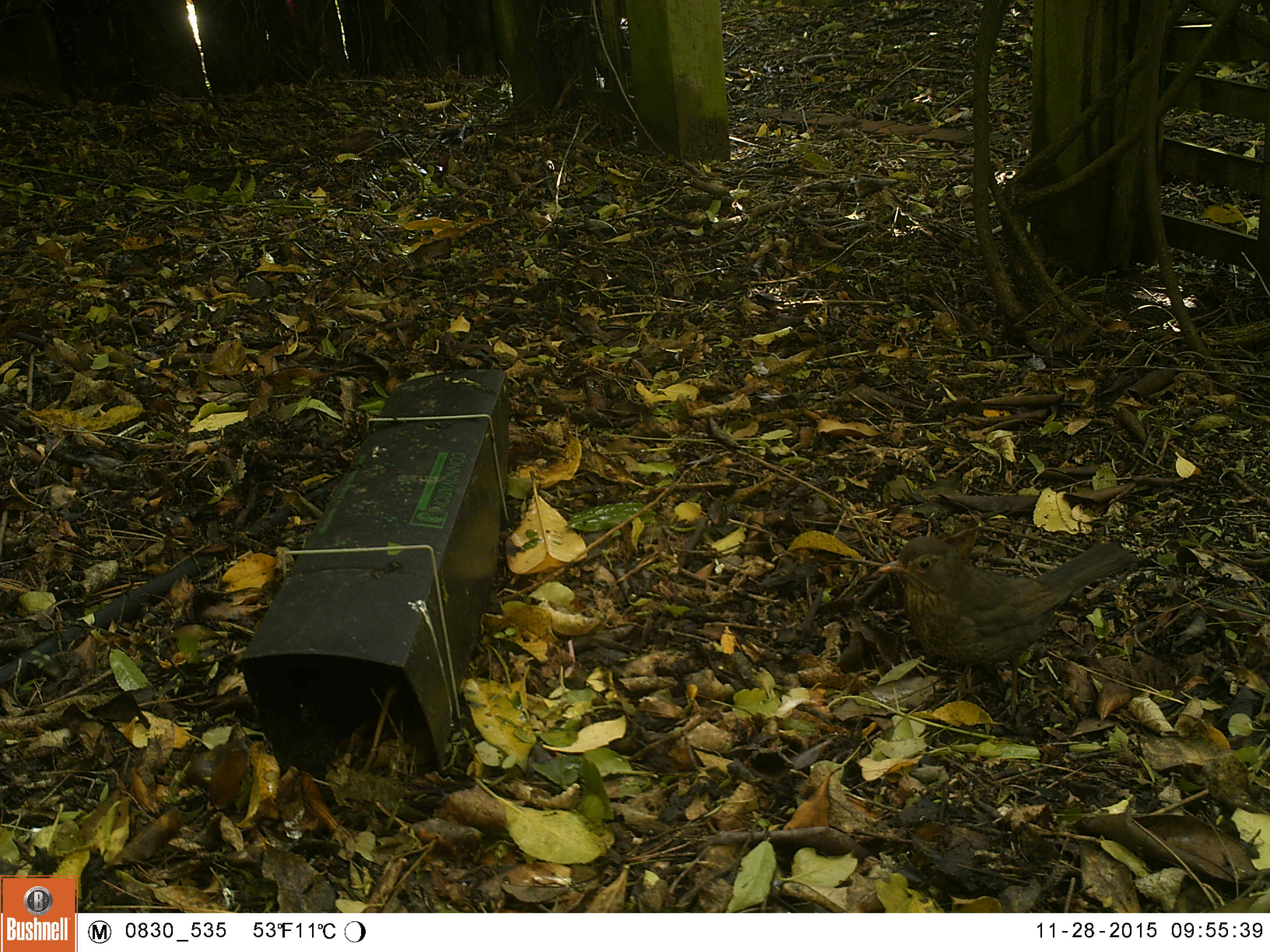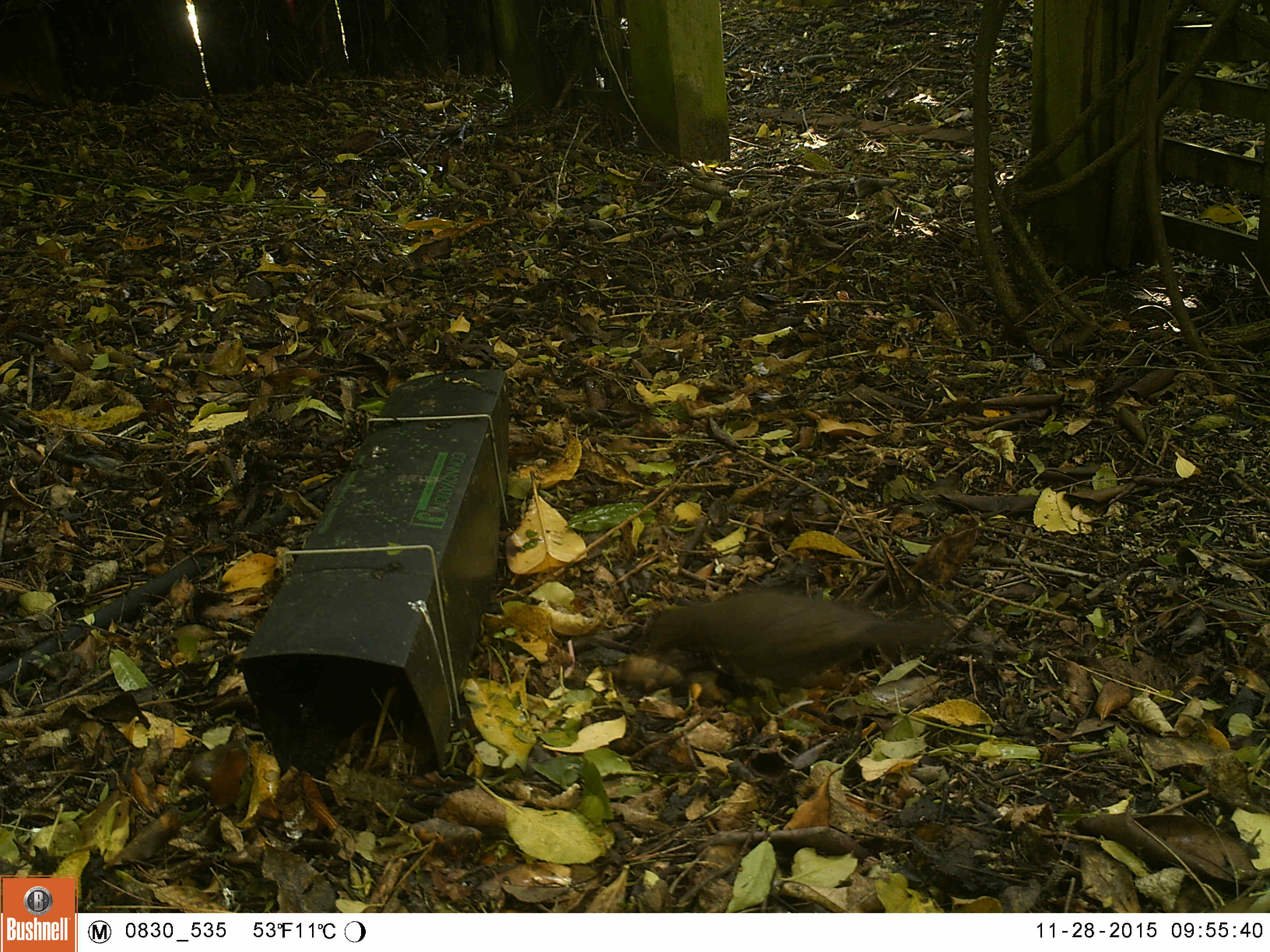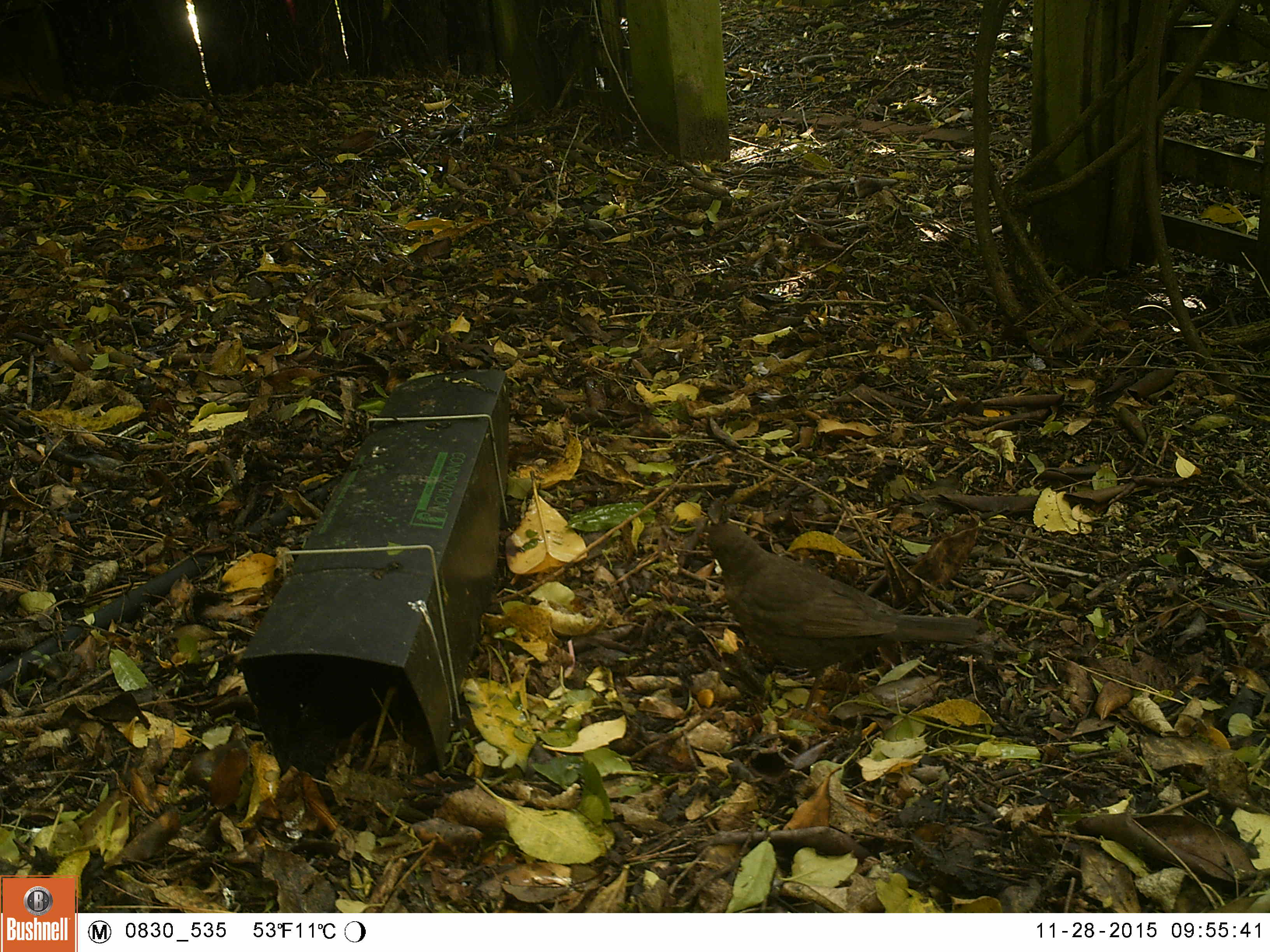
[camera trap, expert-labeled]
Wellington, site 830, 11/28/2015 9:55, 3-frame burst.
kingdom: Animalia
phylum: Chordata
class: Aves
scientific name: Aves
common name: bird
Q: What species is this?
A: Bird (Aves).